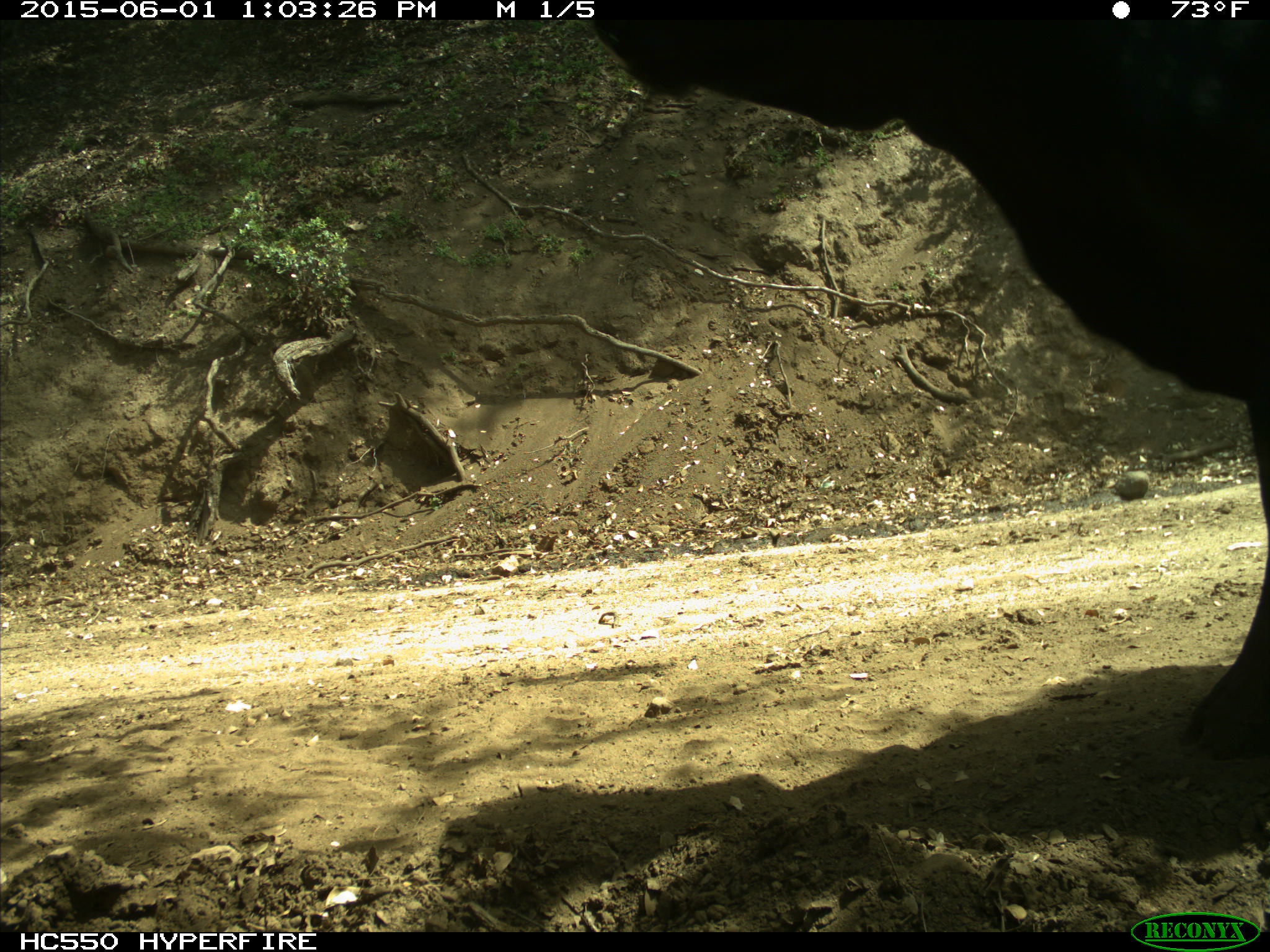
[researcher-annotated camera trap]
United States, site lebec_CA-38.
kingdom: Animalia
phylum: Chordata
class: Mammalia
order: Artiodactyla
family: Bovidae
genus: Bos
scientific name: Bos taurus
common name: domestic cow